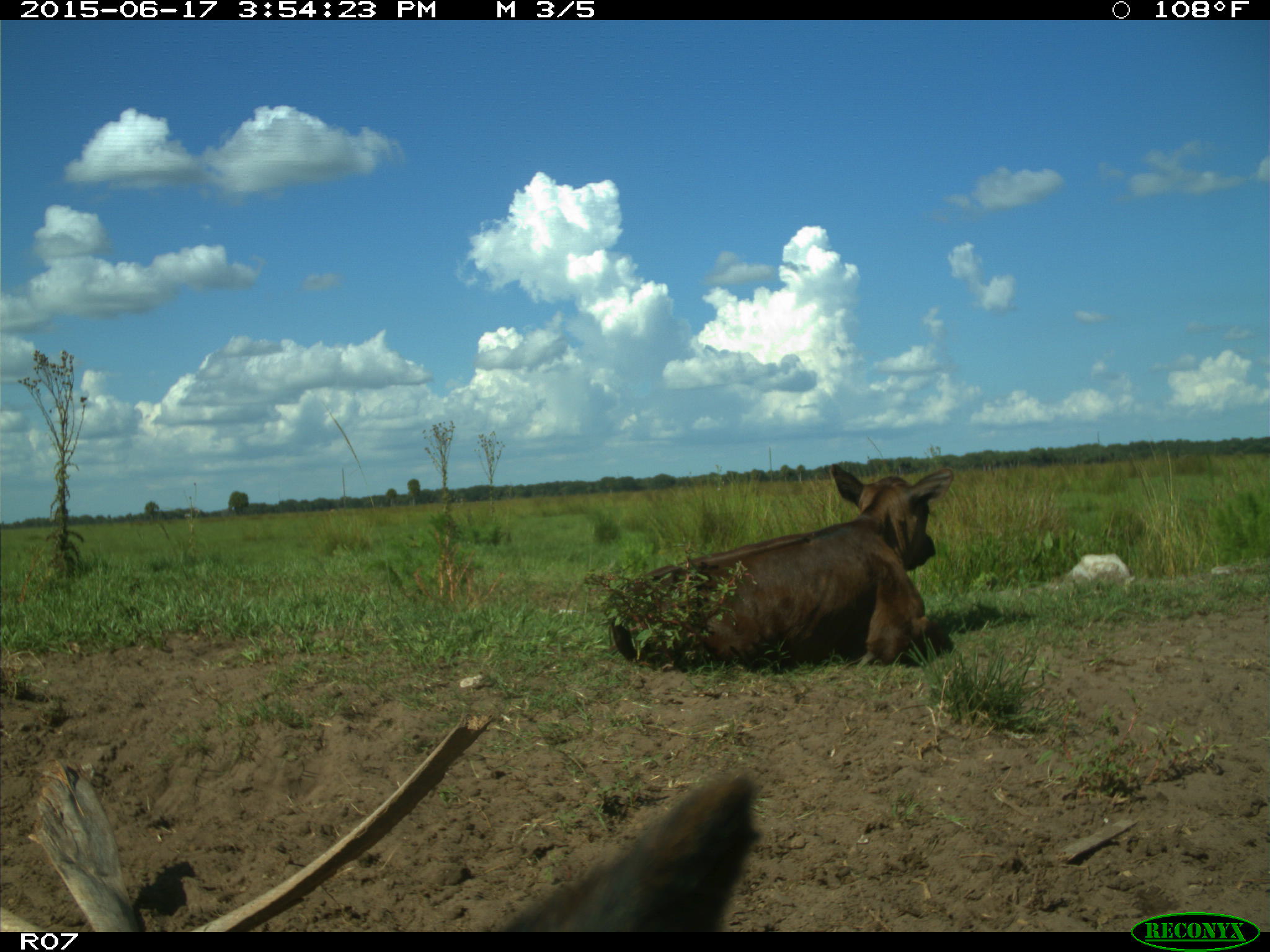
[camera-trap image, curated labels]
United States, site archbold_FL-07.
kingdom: Animalia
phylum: Chordata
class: Mammalia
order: Artiodactyla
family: Bovidae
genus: Bos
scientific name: Bos taurus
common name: domestic cow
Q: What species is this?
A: Bos taurus (domestic cow).